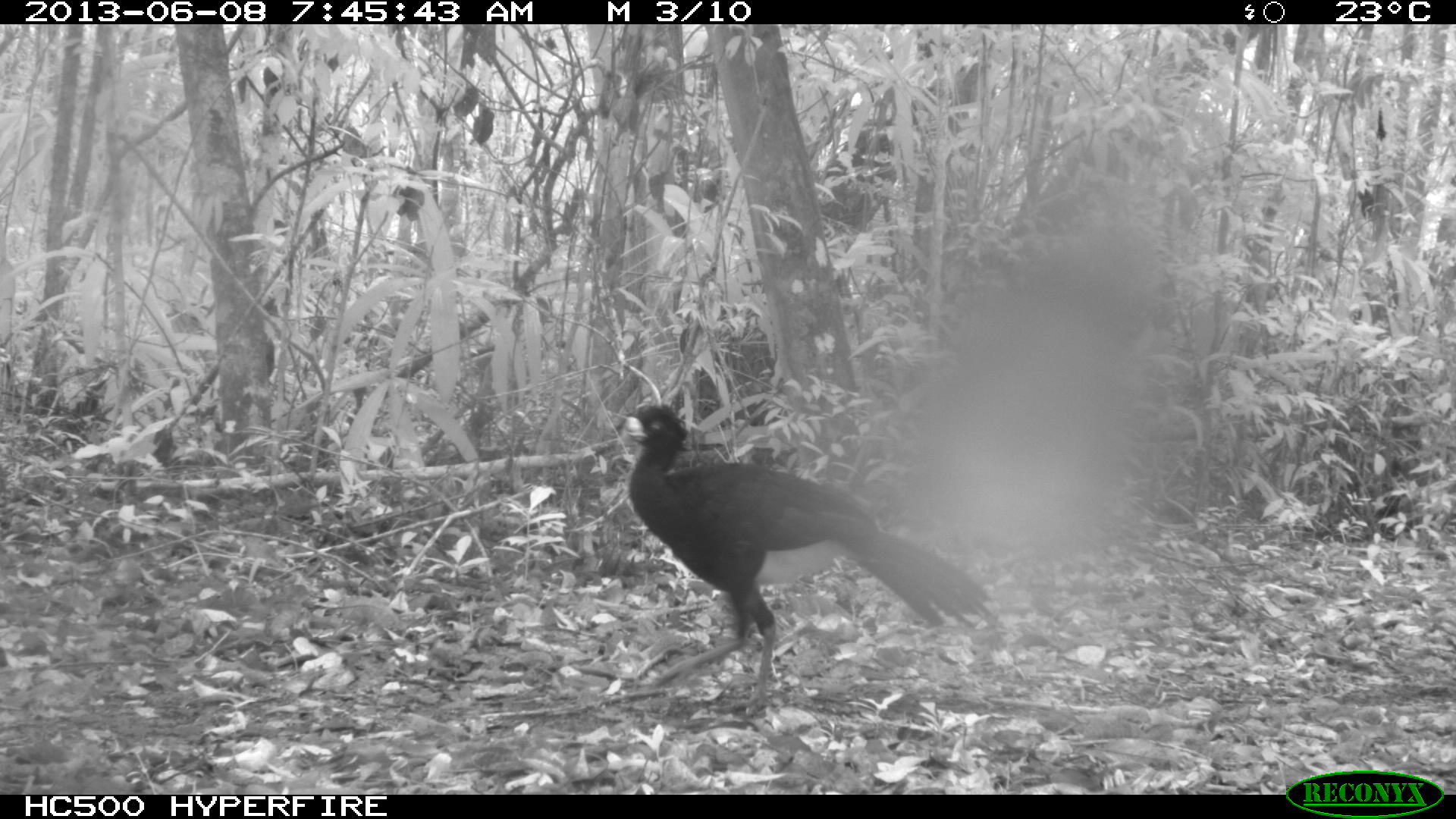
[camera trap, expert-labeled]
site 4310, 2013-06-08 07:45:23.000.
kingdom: Animalia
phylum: Chordata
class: Aves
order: Galliformes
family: Cracidae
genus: Crax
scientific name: Crax rubra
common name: great curassow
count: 1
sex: male